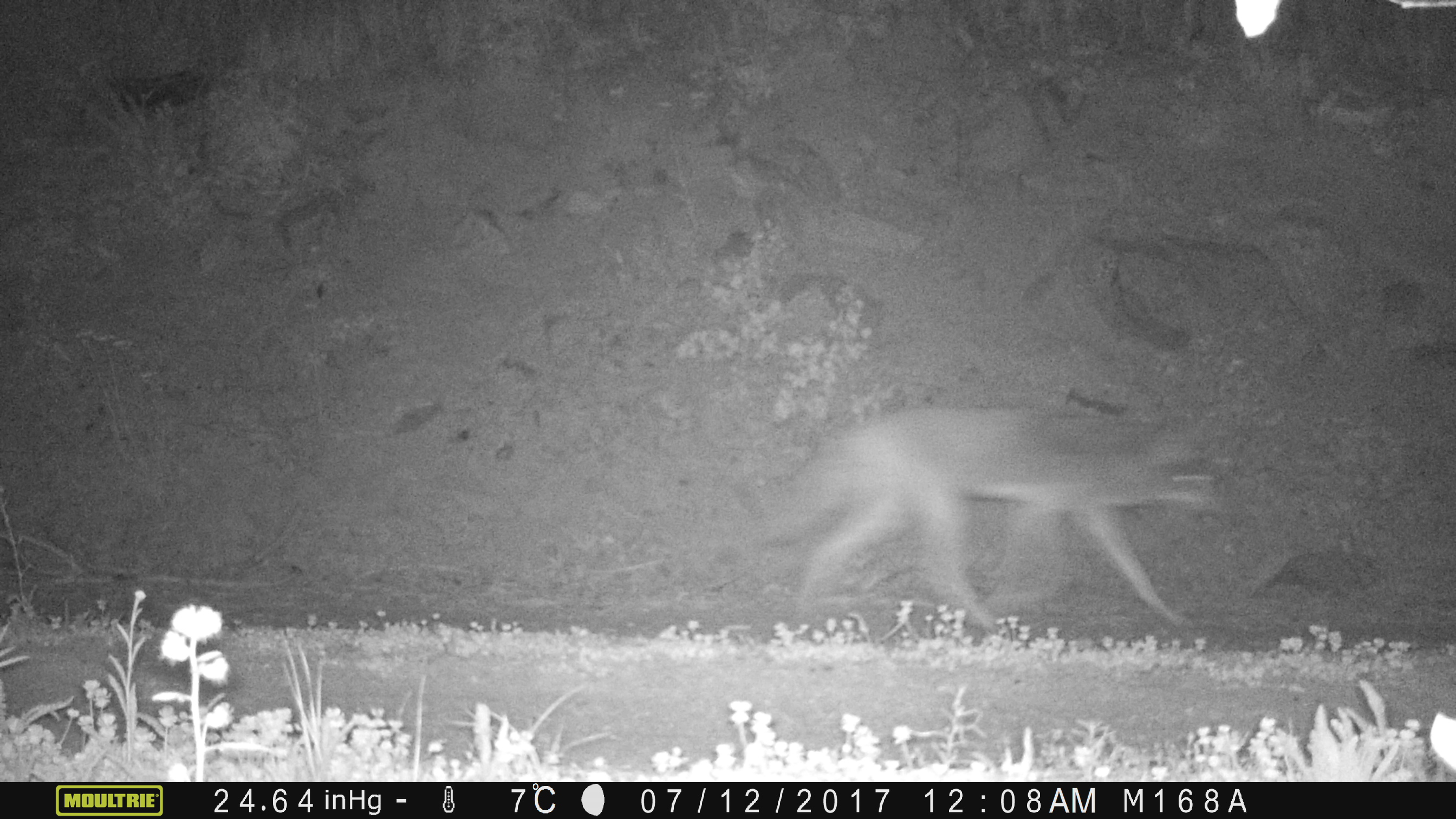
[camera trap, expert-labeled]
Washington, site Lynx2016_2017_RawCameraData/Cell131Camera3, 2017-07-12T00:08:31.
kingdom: Animalia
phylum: Chordata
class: Mammalia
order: Carnivora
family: Canidae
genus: Canis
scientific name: Canis latrans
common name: coyote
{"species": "Canis latrans (coyote)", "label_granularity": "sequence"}